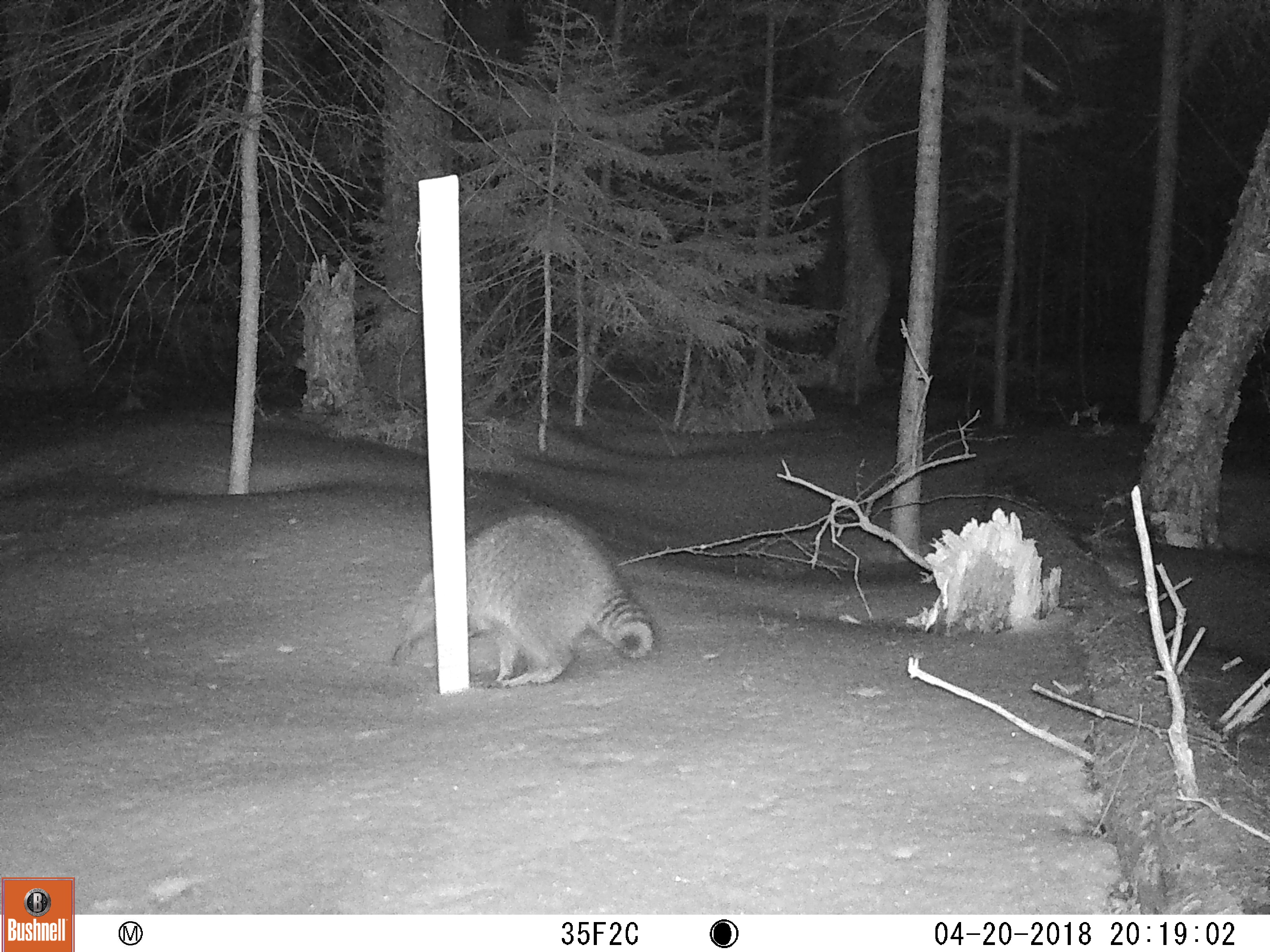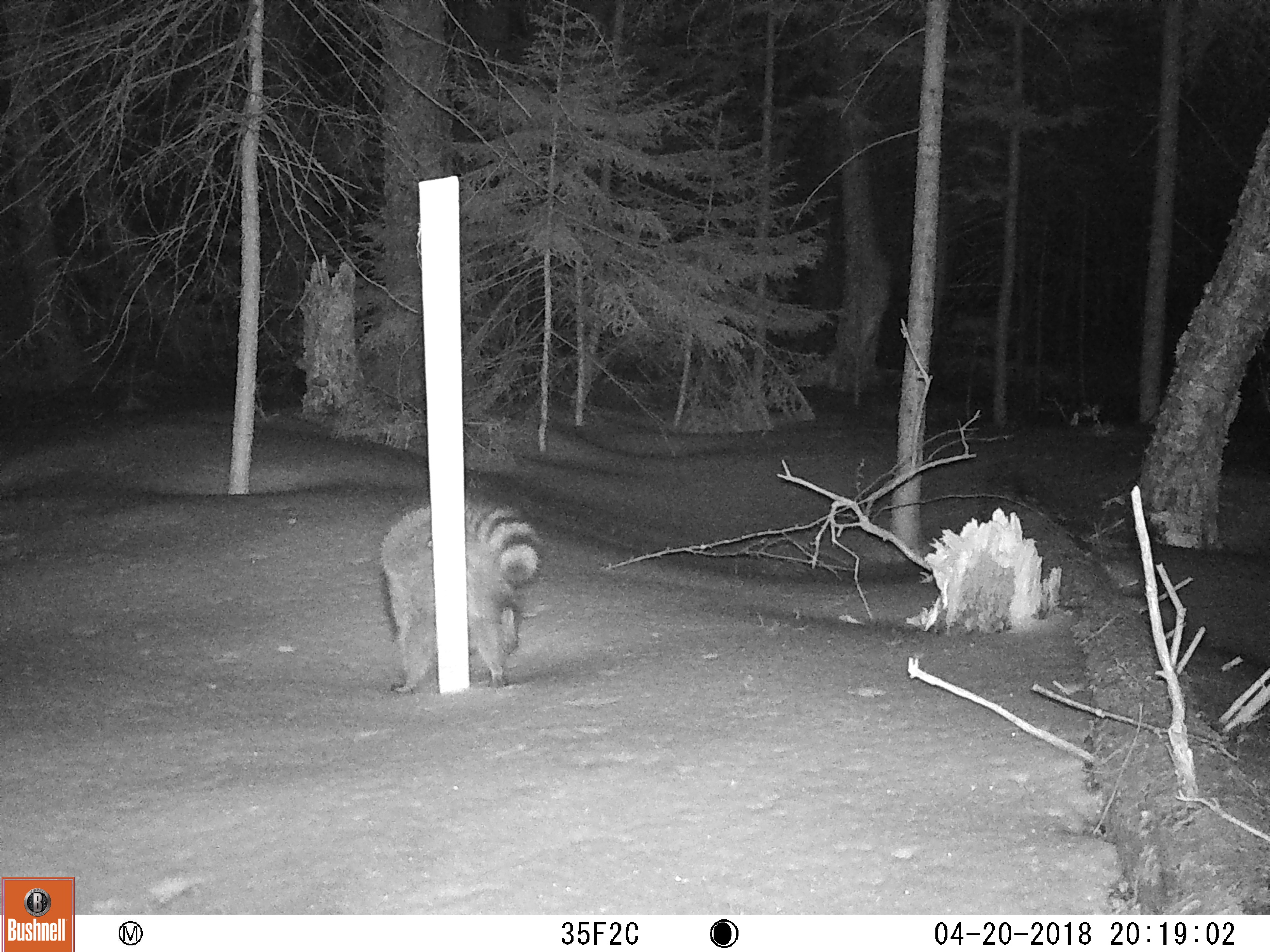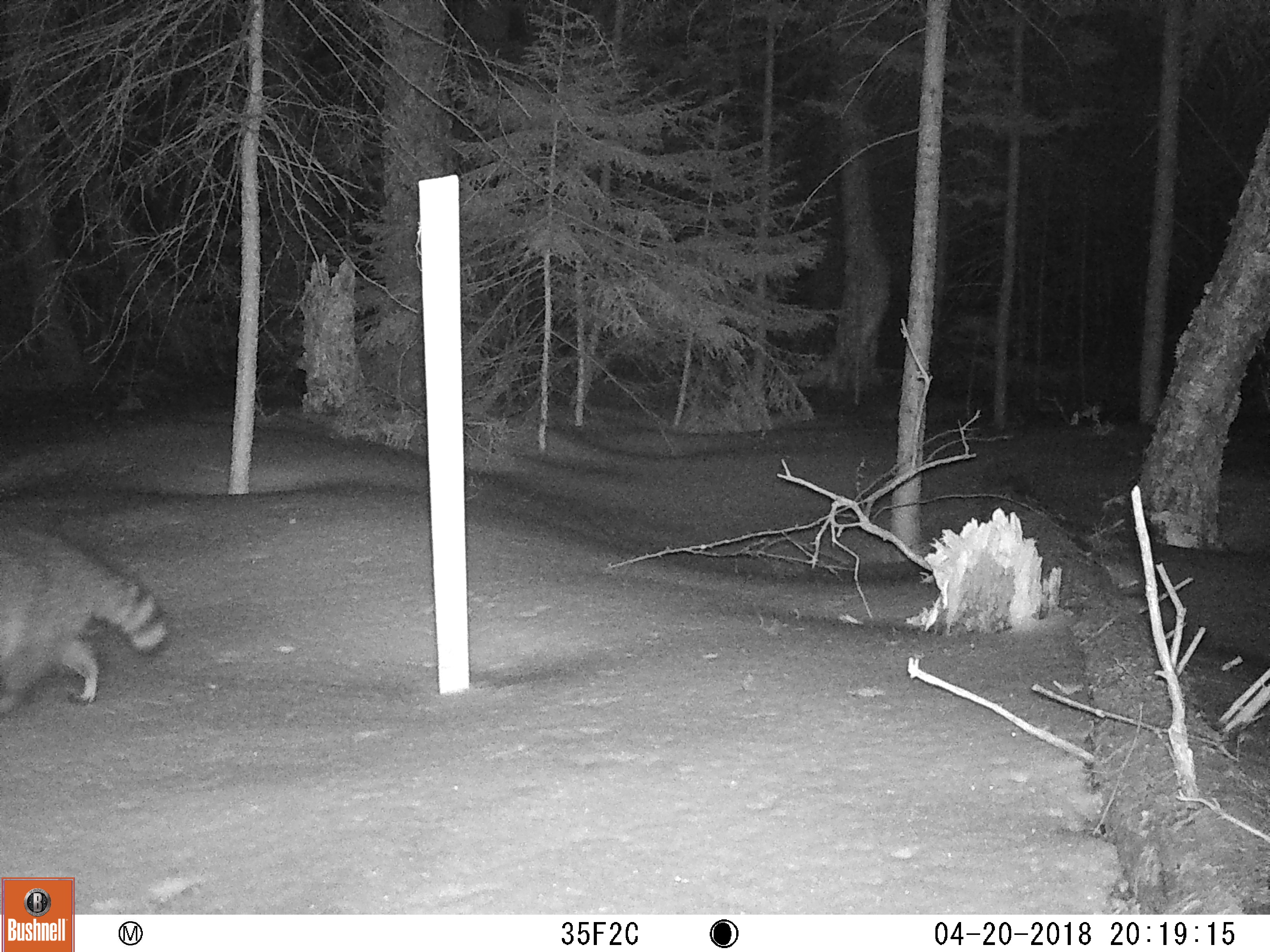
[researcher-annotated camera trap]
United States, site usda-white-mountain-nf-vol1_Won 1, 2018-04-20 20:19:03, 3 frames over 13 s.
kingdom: Animalia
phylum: Chordata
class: Mammalia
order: Carnivora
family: Procyonidae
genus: Procyon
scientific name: Procyon lotor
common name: raccoon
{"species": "raccoon (Procyon lotor)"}